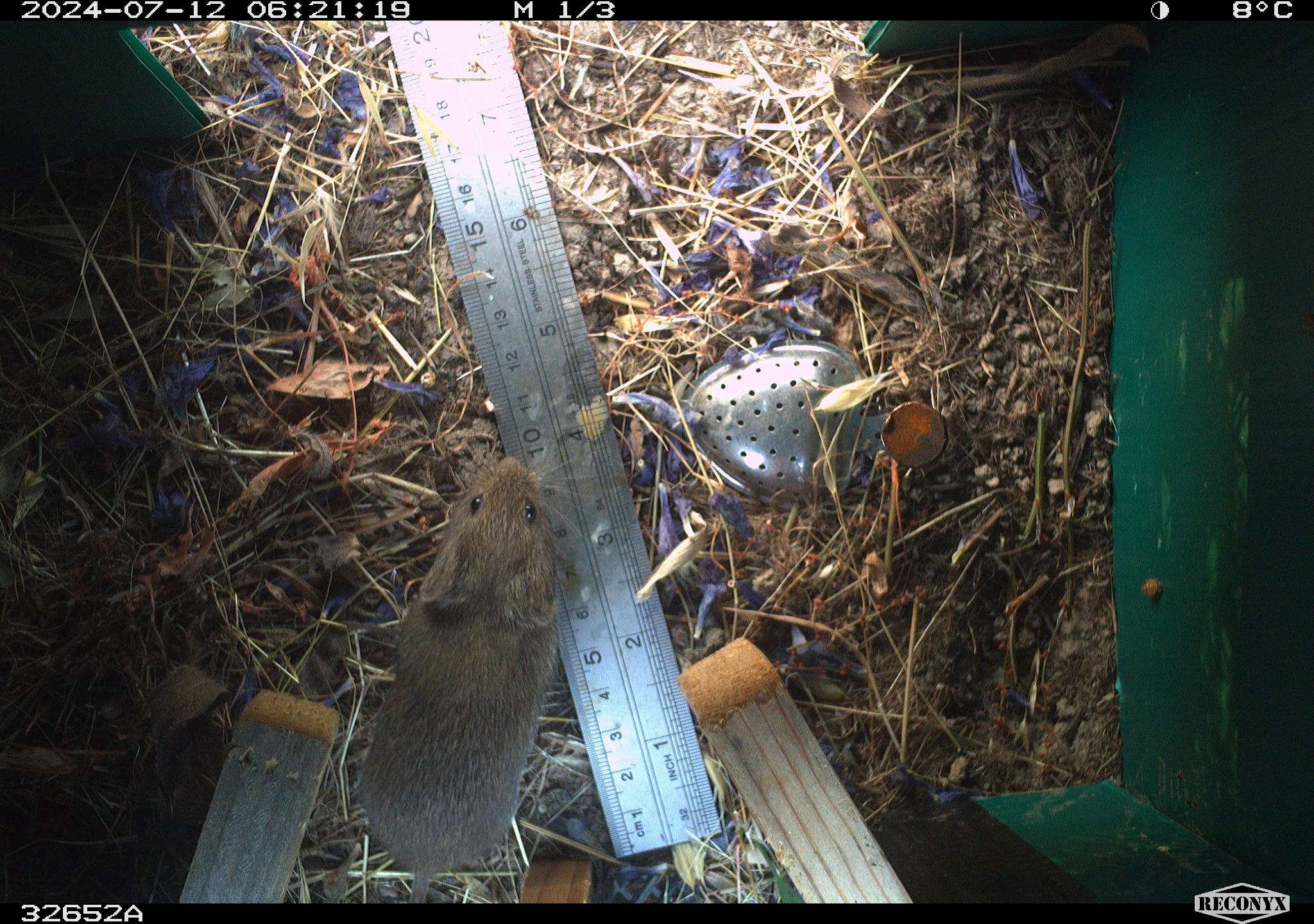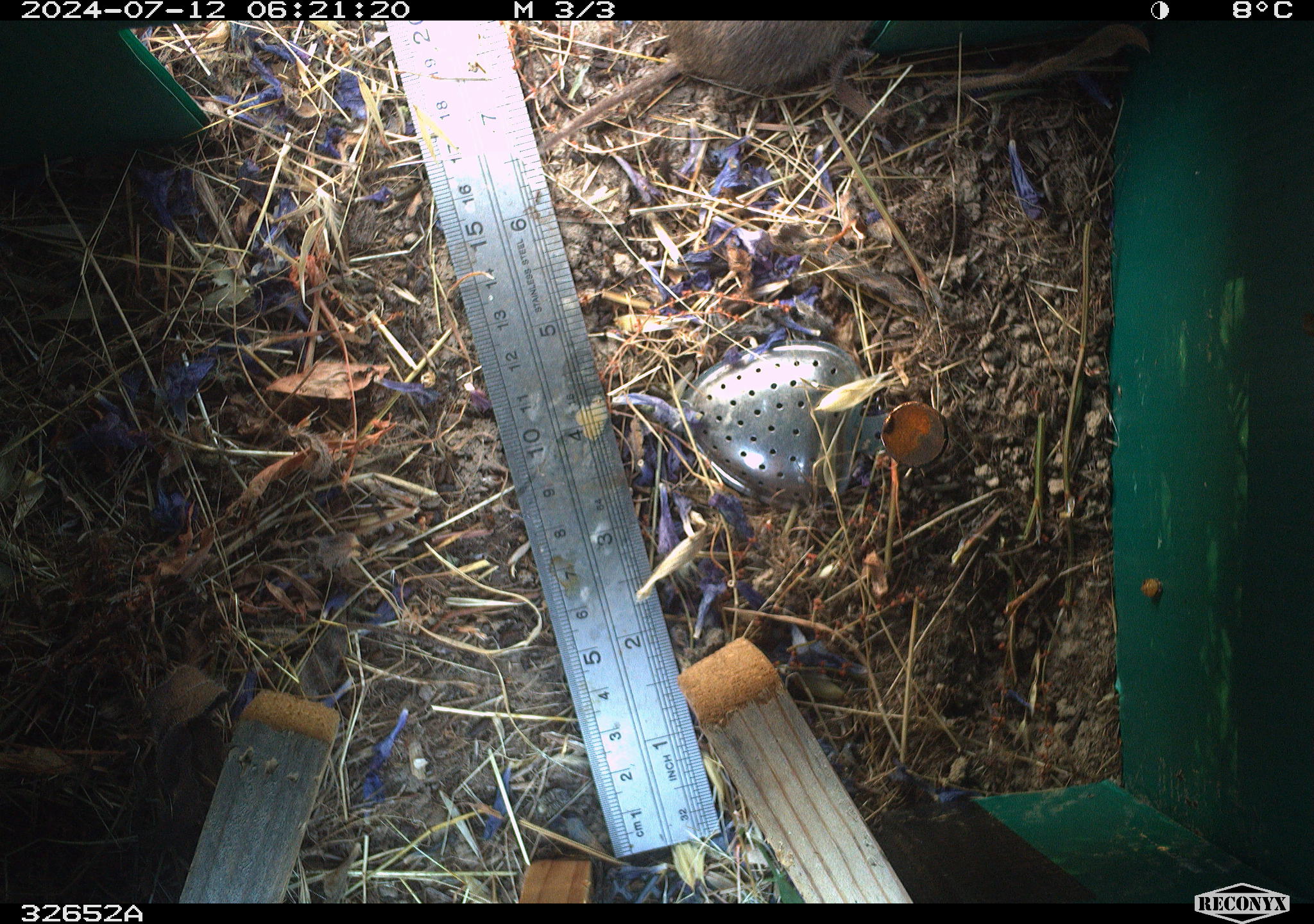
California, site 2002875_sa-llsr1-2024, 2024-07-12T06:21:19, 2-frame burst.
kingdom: Animalia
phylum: Chordata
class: Mammalia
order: Rodentia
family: Cricetidae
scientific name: Arvicolinae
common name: voles, lemmings, and muskrats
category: arvicolinae subfamily